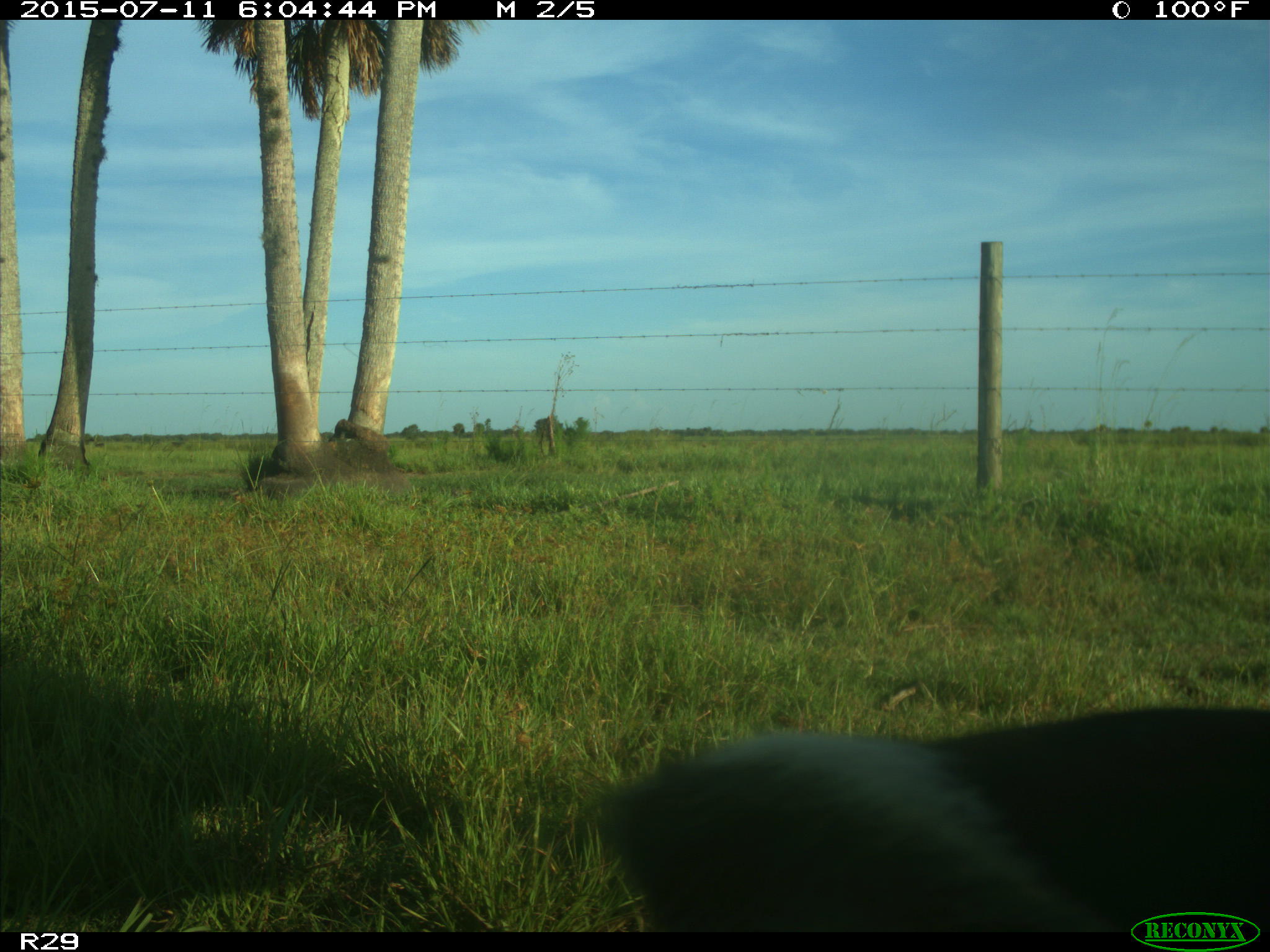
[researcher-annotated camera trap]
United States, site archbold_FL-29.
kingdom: Animalia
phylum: Chordata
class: Mammalia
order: Artiodactyla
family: Bovidae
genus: Bos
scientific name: Bos taurus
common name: domestic cow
Bos taurus (domestic cow).